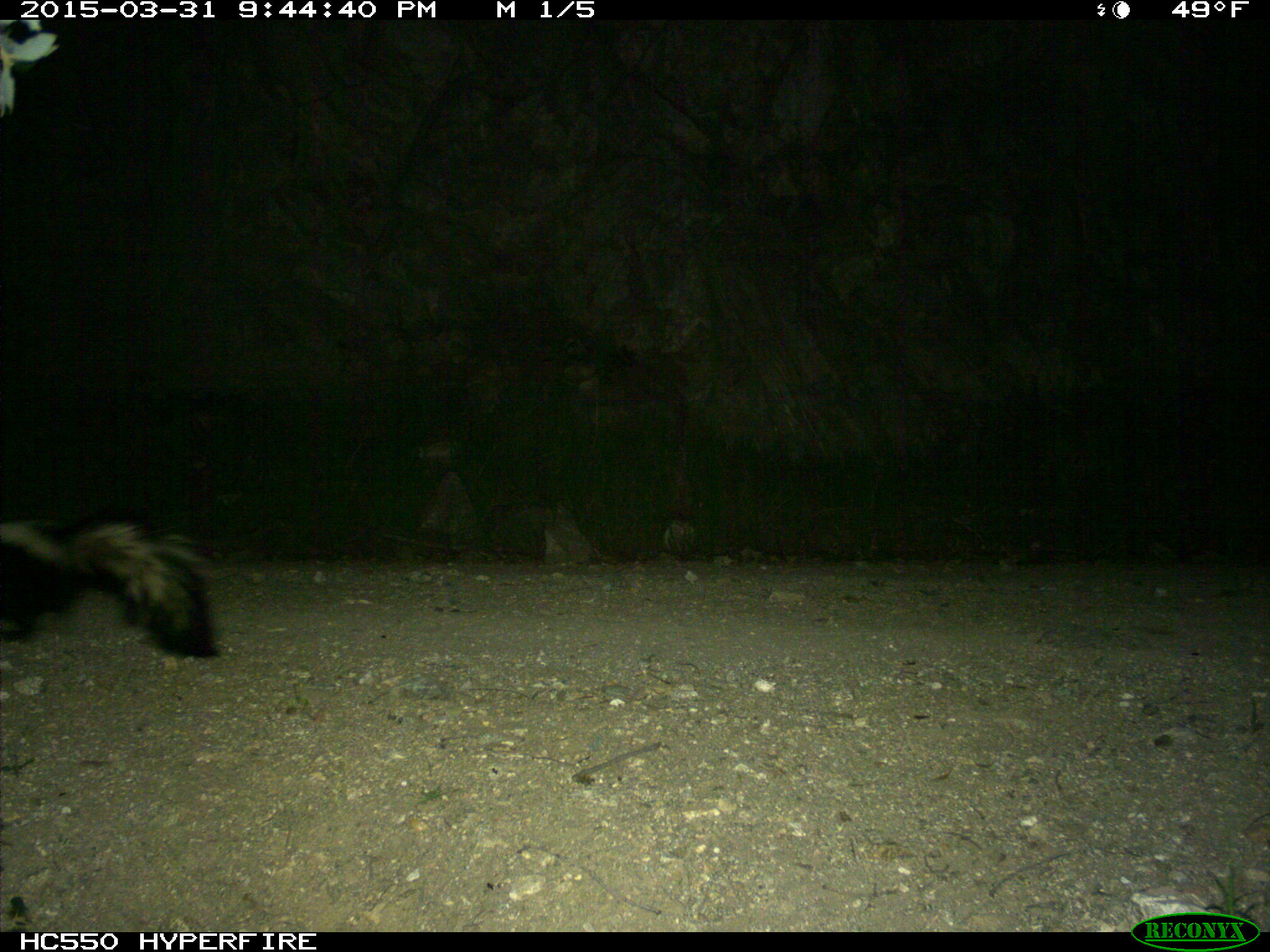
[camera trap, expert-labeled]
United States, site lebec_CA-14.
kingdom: Animalia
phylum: Chordata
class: Mammalia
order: Carnivora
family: Mephitidae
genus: Mephitis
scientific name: Mephitis mephitis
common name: striped skunk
Mephitis mephitis (striped skunk).